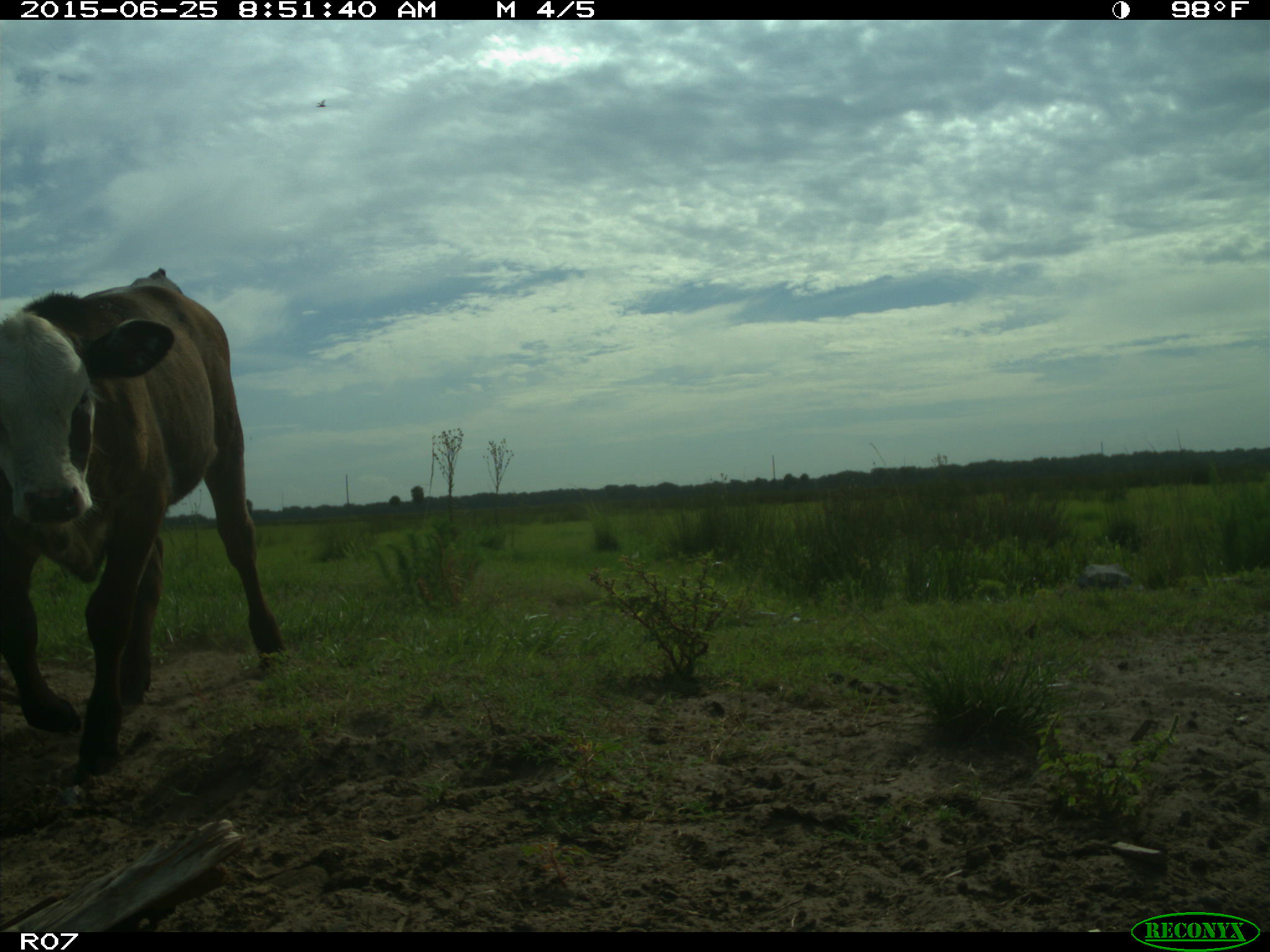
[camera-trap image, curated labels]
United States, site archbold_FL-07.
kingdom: Animalia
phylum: Chordata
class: Mammalia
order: Artiodactyla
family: Bovidae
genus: Bos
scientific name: Bos taurus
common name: domestic cow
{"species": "Bos taurus (domestic cow)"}